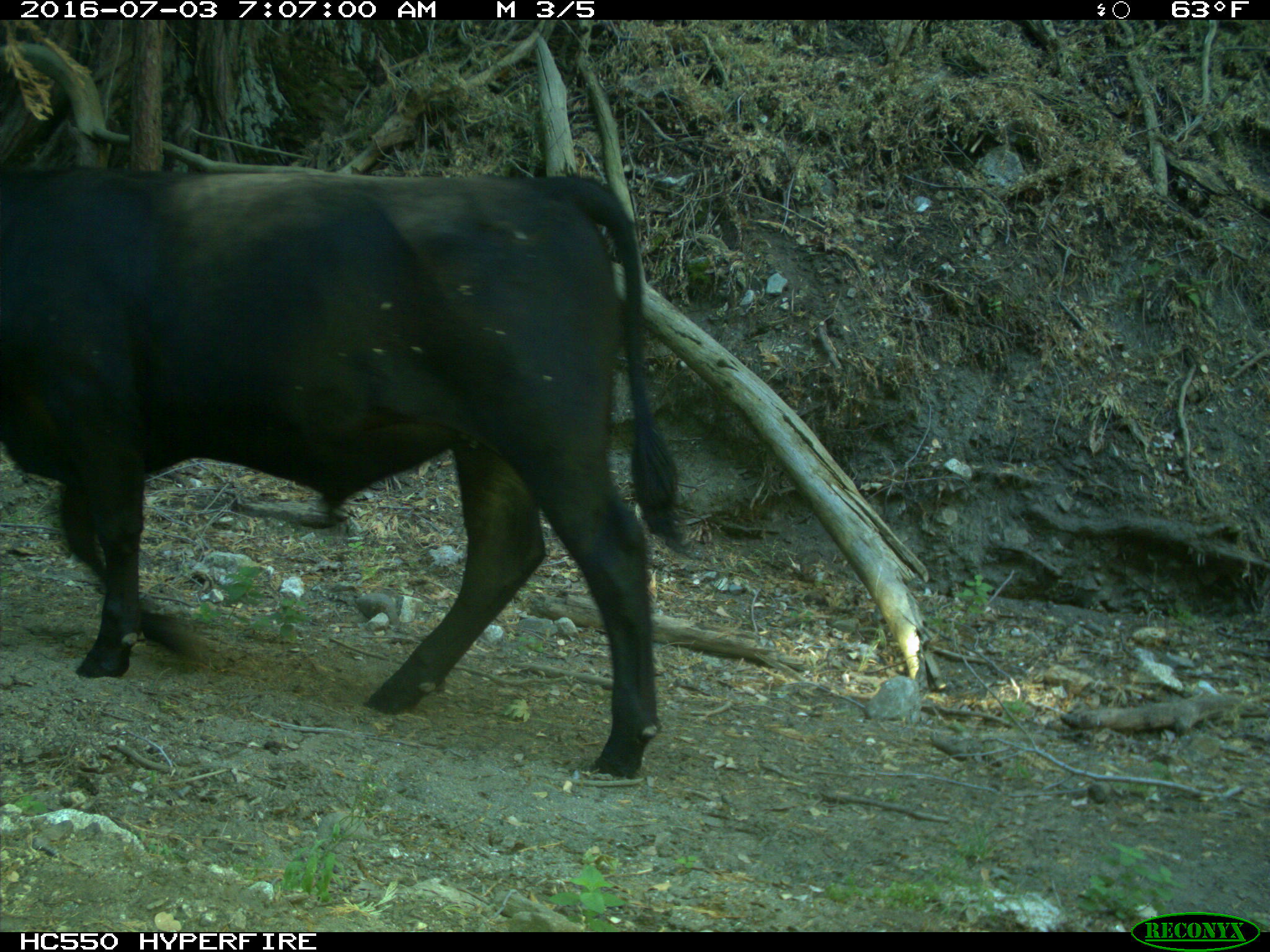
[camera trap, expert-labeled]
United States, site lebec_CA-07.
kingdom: Animalia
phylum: Chordata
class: Mammalia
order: Artiodactyla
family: Bovidae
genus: Bos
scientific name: Bos taurus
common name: domestic cow